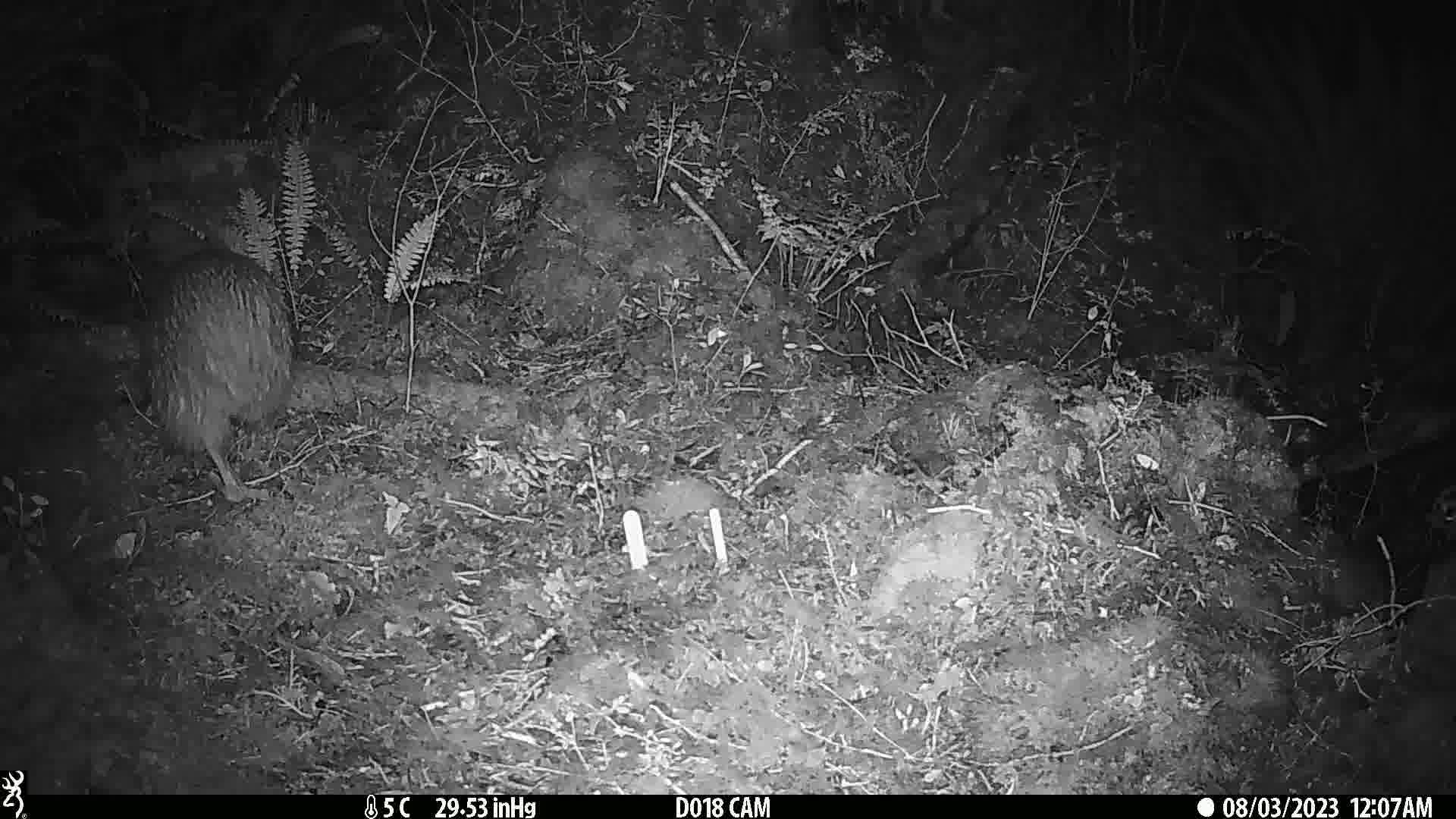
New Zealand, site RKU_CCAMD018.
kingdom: Animalia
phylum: Chordata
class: Aves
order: Apterygiformes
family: Apterygidae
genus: Apteryx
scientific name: Apteryx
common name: kiwi